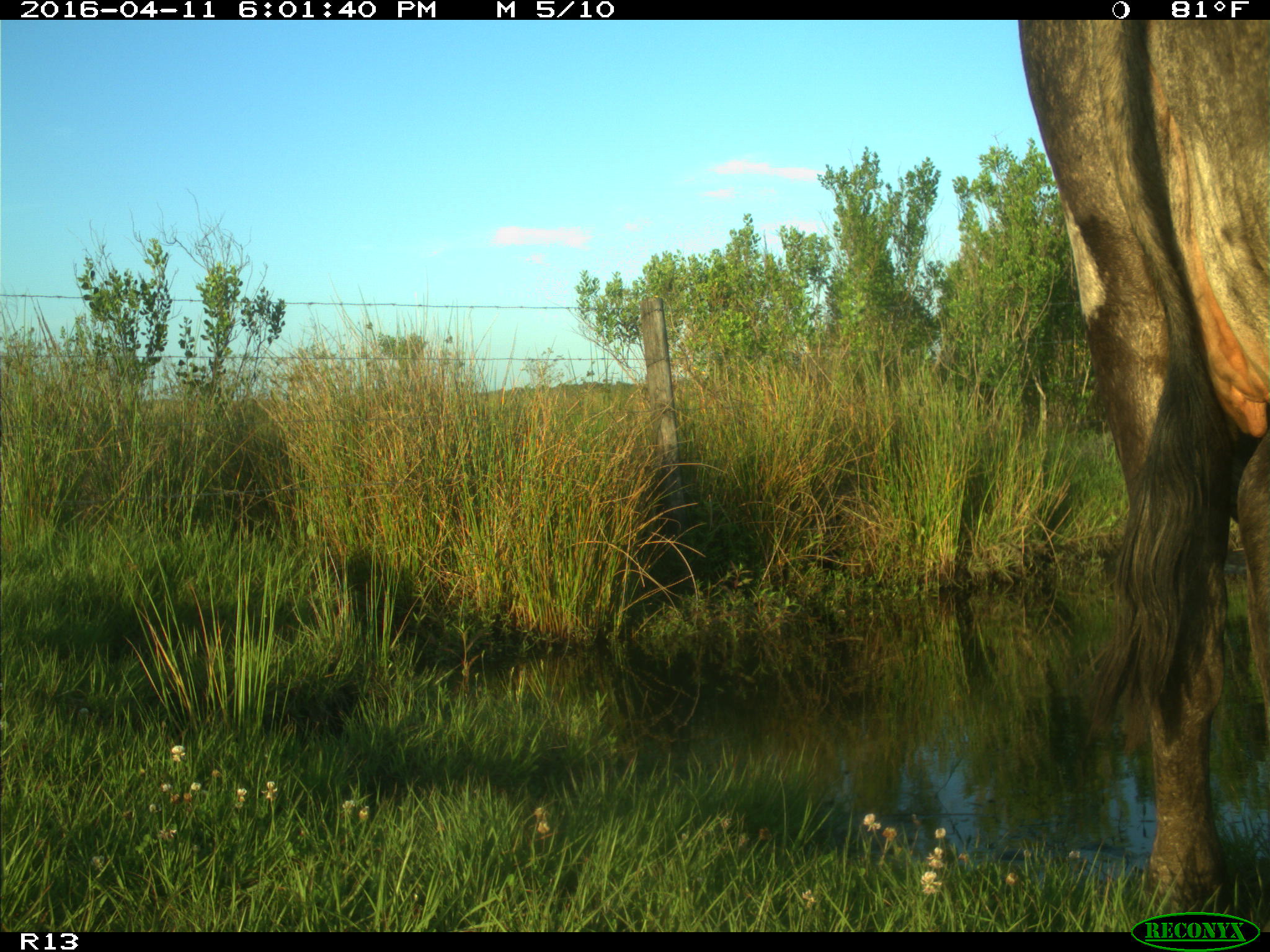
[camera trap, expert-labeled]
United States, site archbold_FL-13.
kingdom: Animalia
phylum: Chordata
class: Mammalia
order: Artiodactyla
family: Bovidae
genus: Bos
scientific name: Bos taurus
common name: domestic cow